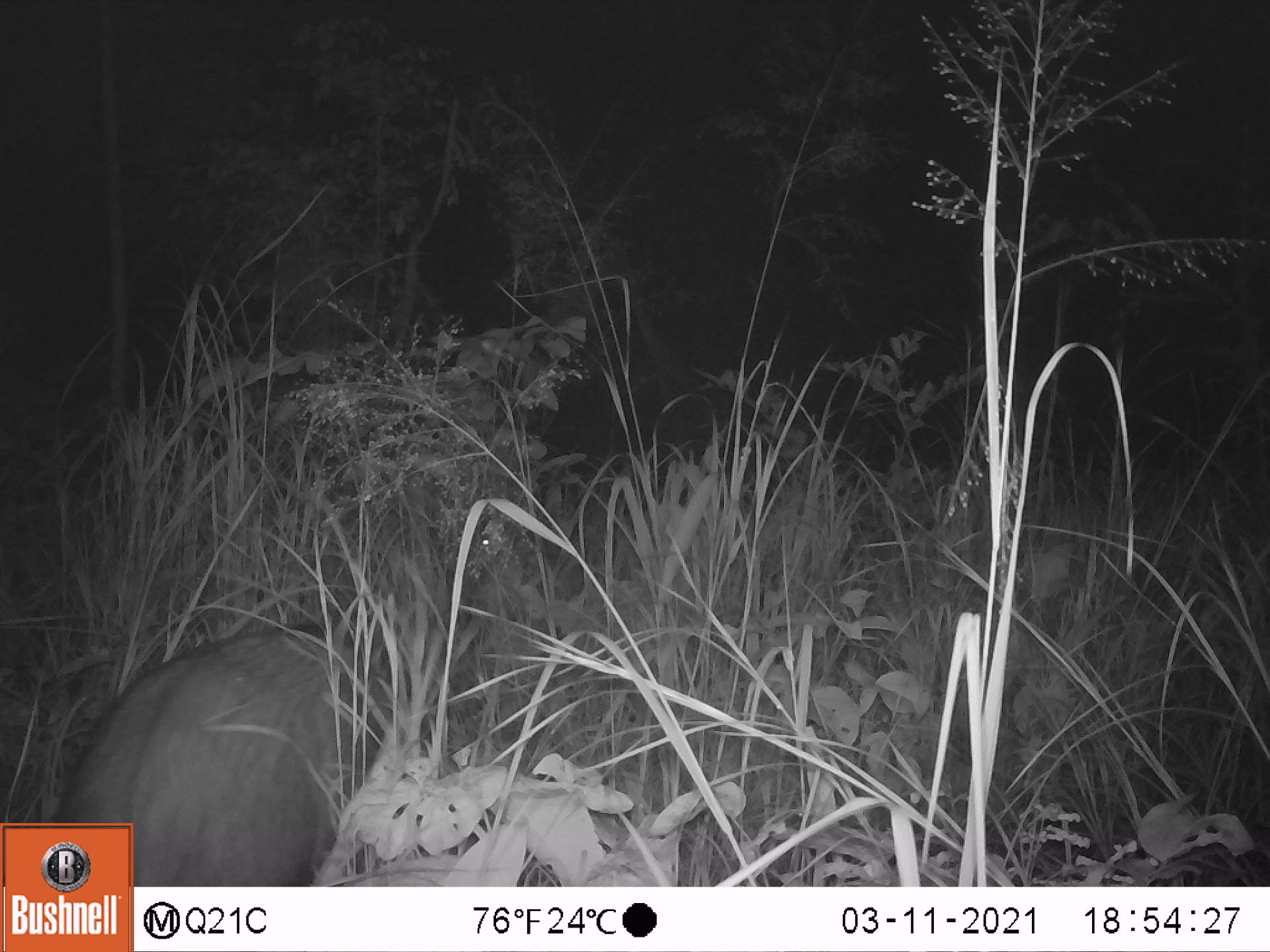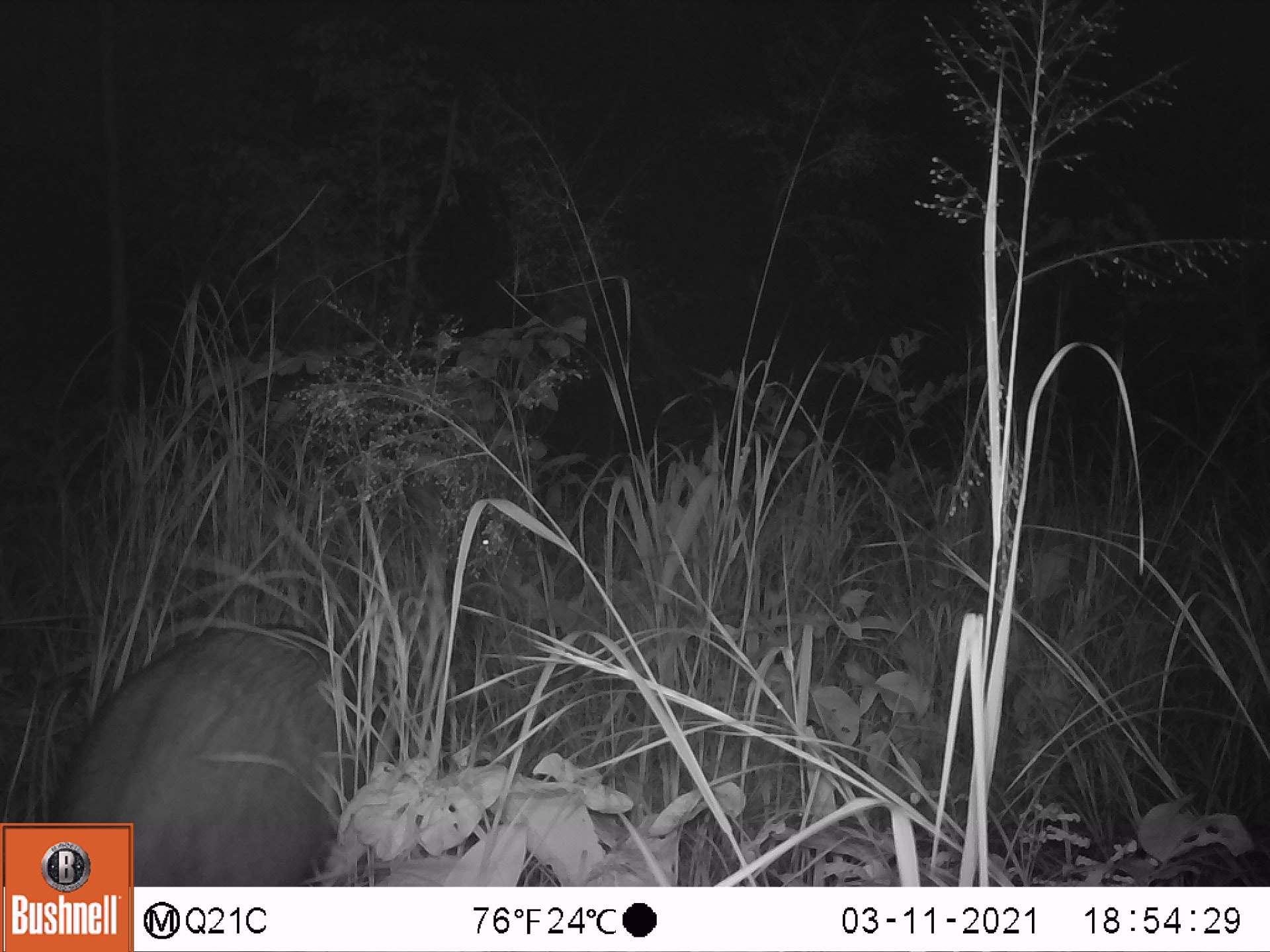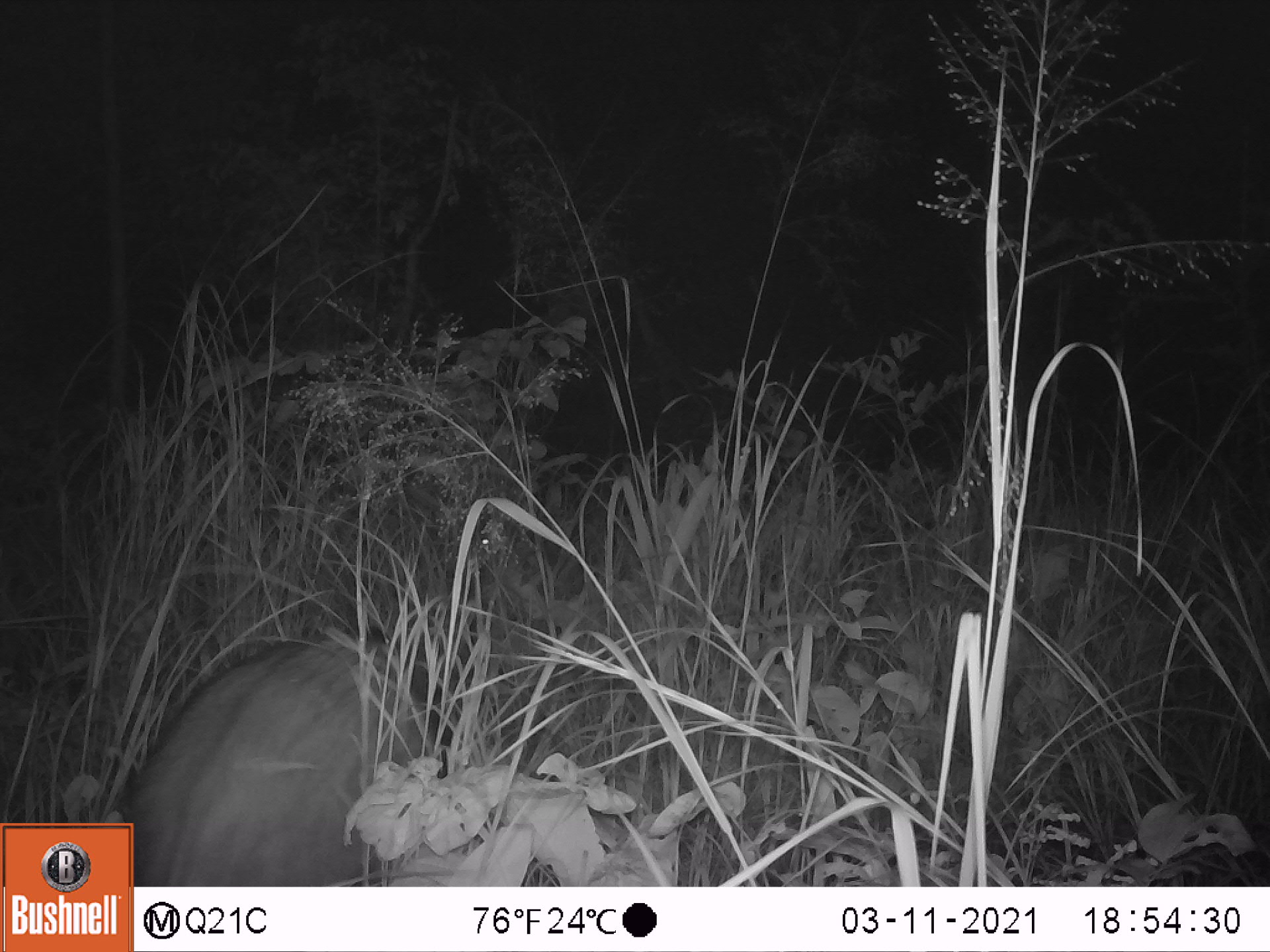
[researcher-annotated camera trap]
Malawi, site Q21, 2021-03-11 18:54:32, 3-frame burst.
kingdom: Animalia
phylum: Chordata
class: Mammalia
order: Artiodactyla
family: Suidae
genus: Potamochoerus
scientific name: Potamochoerus larvatus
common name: bushpig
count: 1